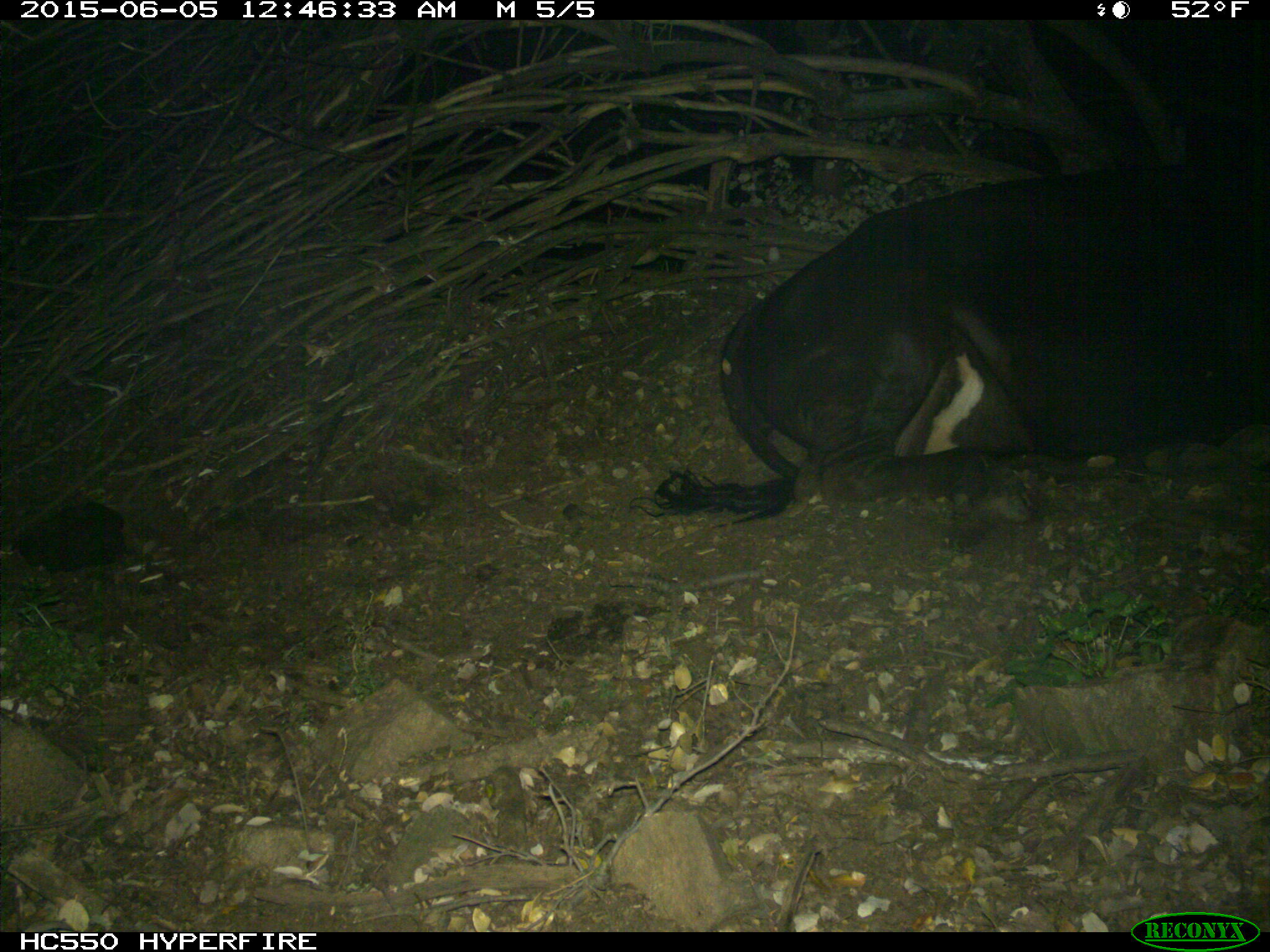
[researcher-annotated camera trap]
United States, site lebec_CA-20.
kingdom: Animalia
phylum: Chordata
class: Mammalia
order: Artiodactyla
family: Bovidae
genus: Bos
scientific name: Bos taurus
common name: domestic cow